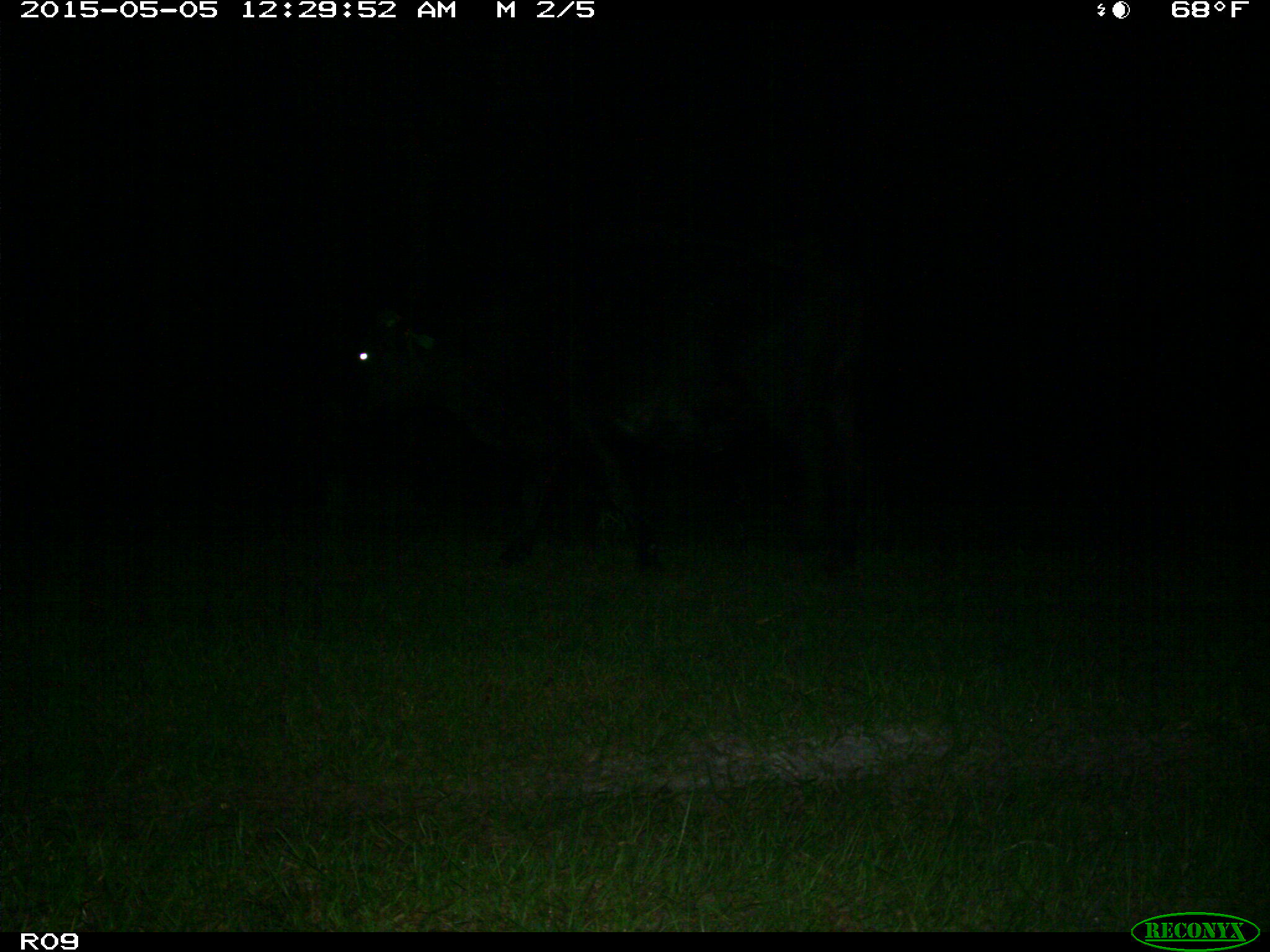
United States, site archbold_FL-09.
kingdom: Animalia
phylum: Chordata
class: Mammalia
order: Artiodactyla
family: Bovidae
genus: Bos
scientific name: Bos taurus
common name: domestic cow